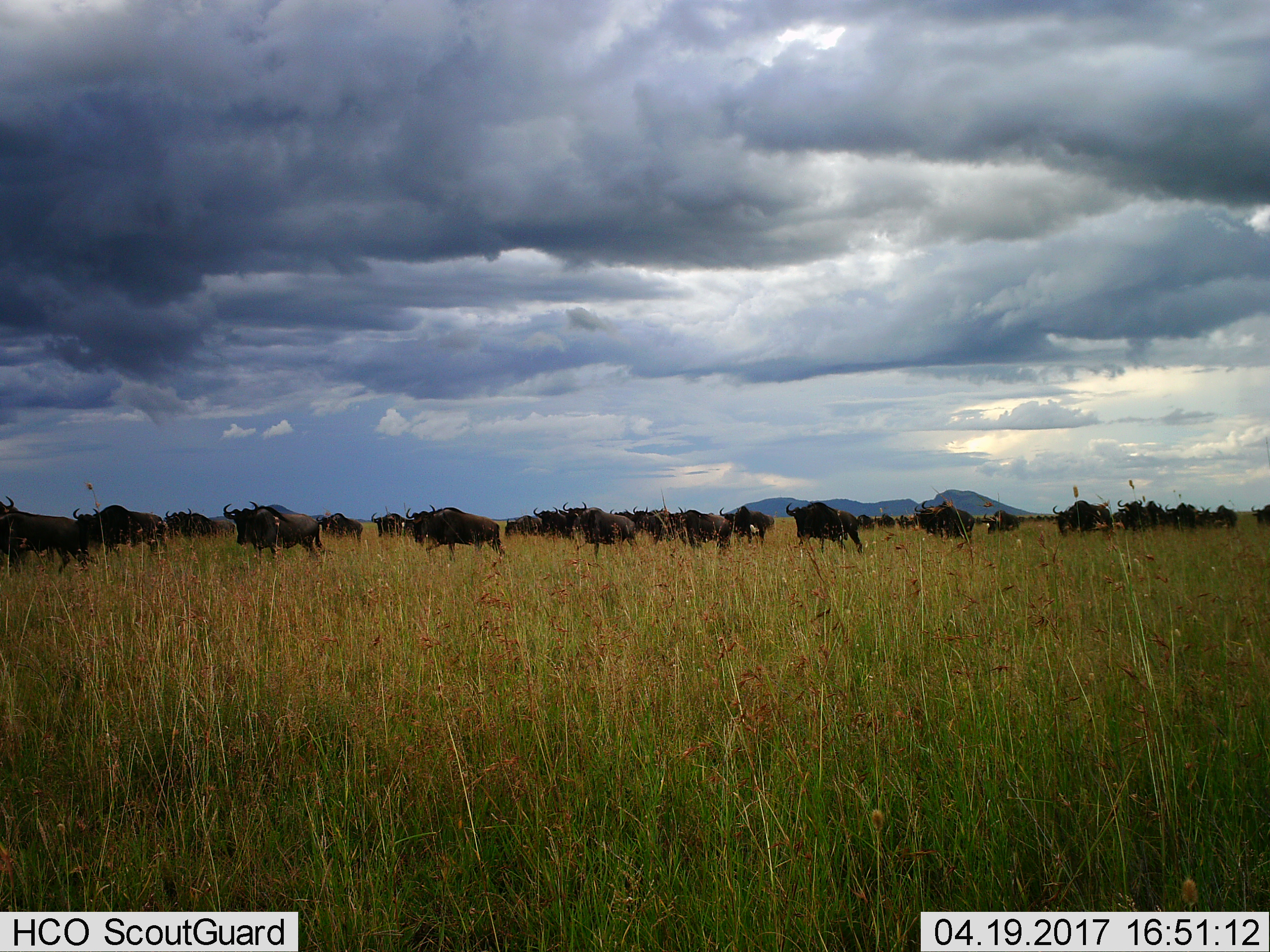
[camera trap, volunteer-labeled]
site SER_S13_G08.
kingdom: Animalia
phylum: Chordata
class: Mammalia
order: Artiodactyla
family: Bovidae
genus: Connochaetes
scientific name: Connochaetes taurinus taurinus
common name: blue wildebeest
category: wildebeestblue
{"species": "wildebeestblue (blue wildebeest) (Connochaetes taurinus taurinus)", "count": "11-50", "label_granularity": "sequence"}